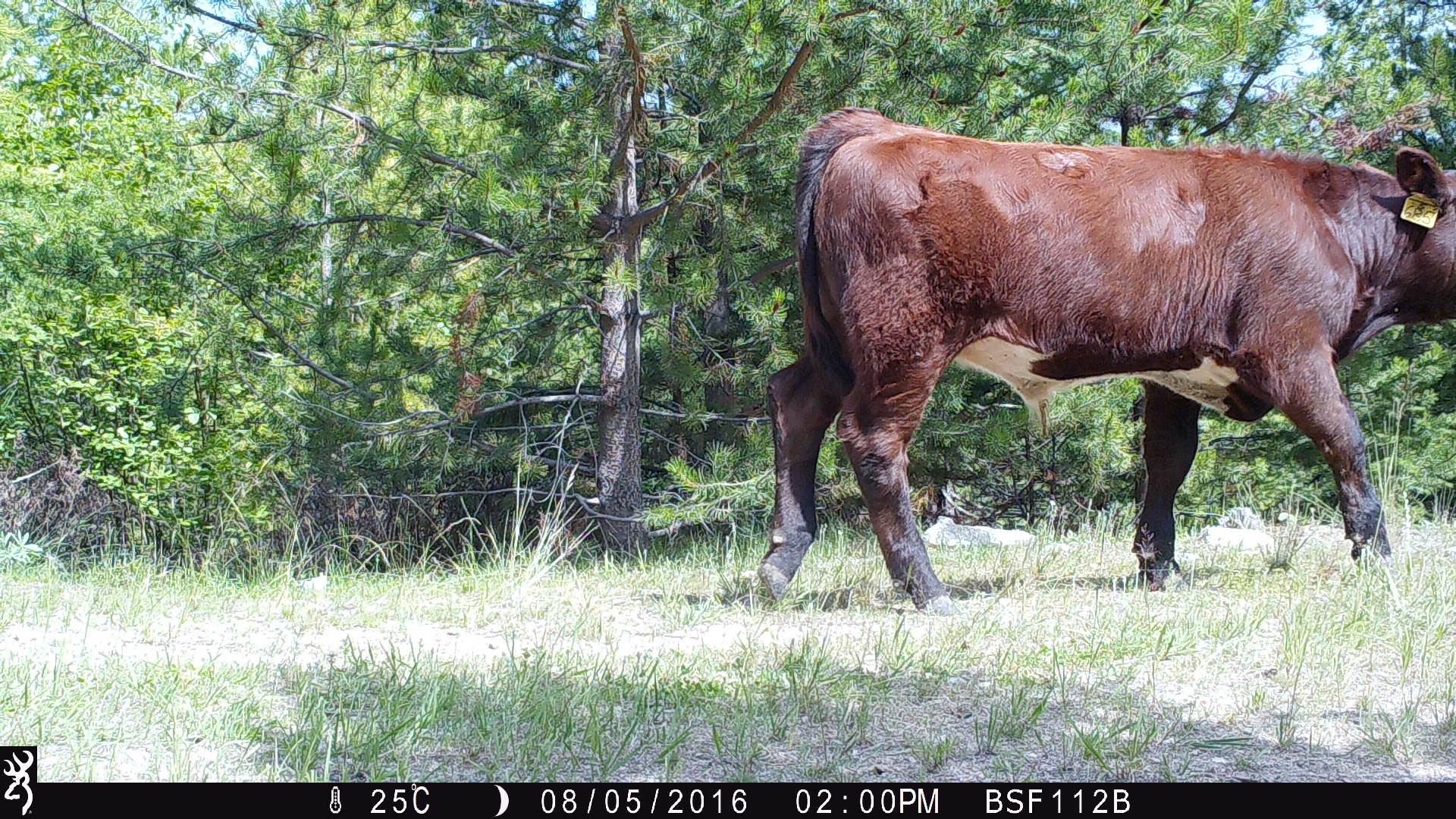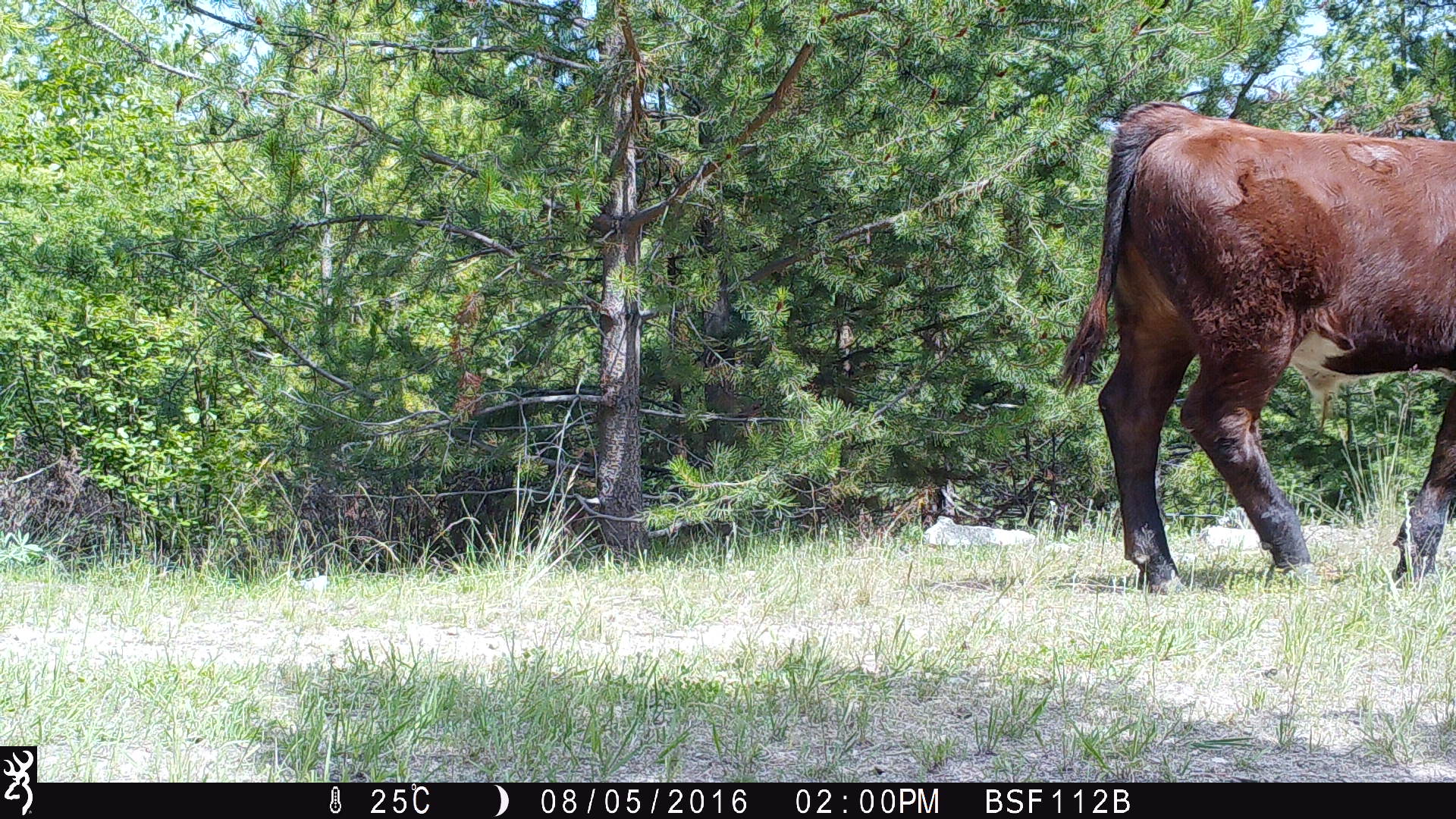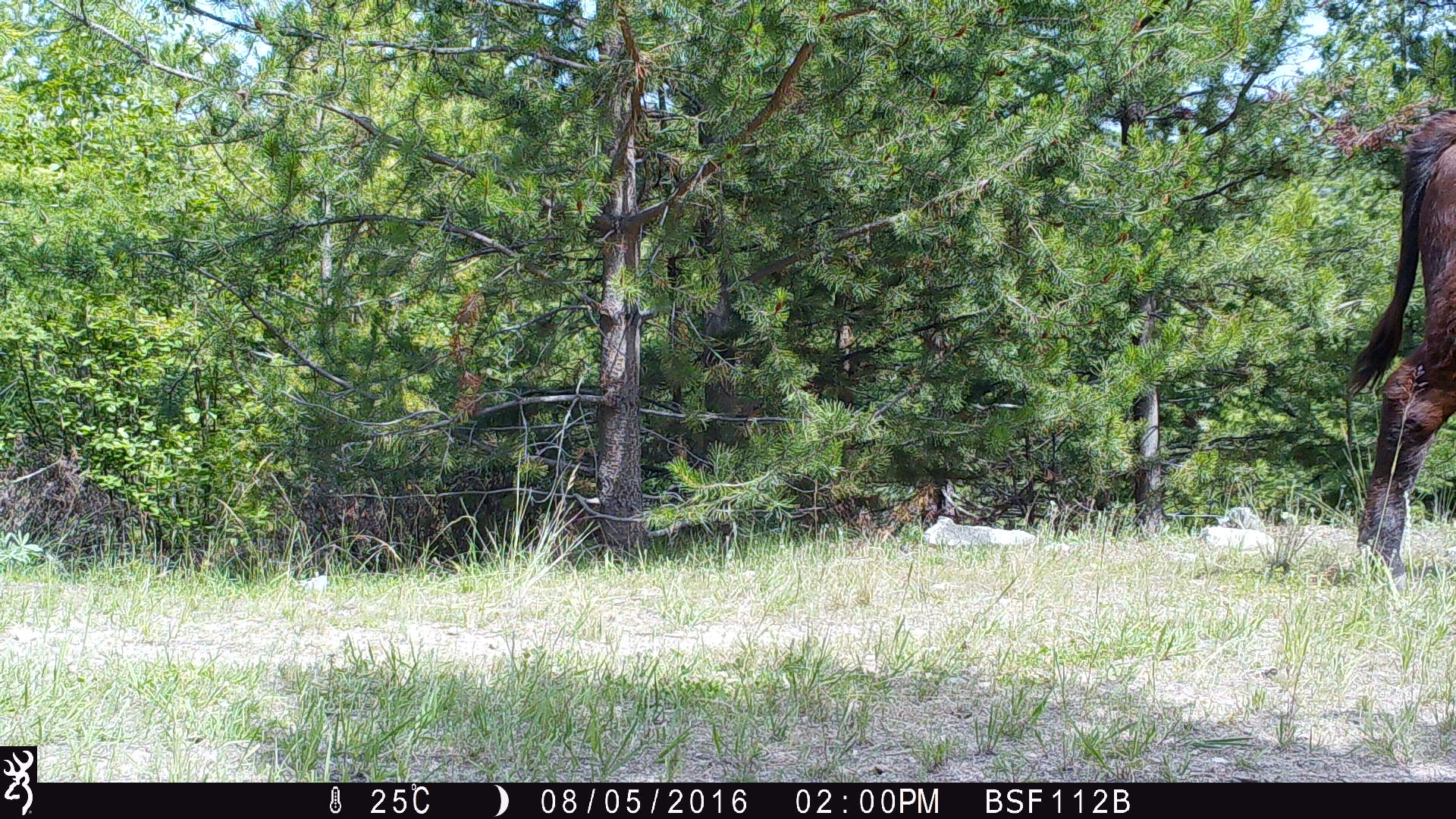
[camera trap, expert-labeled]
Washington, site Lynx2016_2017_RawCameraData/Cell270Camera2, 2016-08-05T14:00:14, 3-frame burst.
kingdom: Animalia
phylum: Chordata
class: Mammalia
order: Artiodactyla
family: Bovidae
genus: Bos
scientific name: Bos taurus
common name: domestic cattle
Domestic cattle (Bos taurus). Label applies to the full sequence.